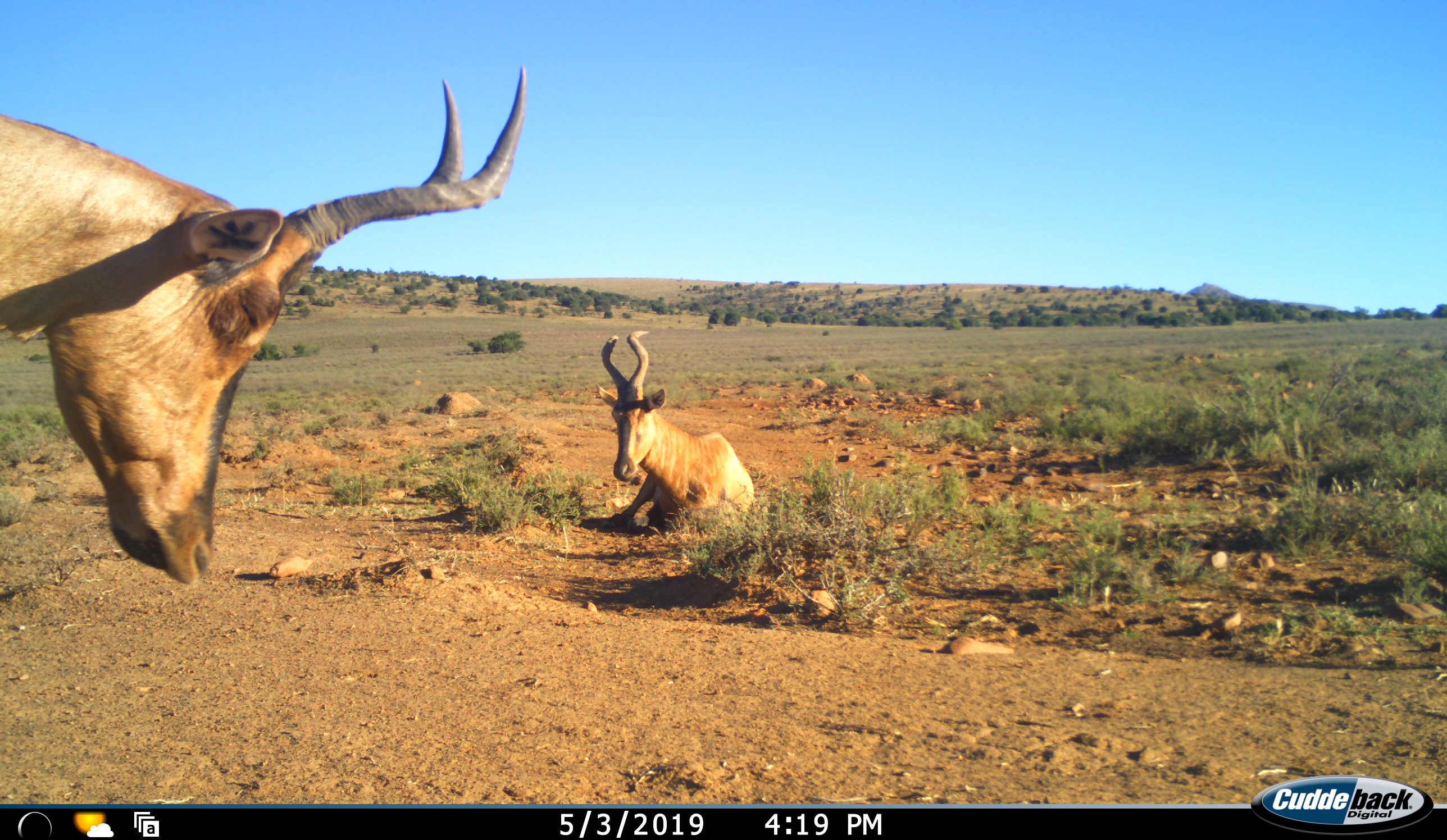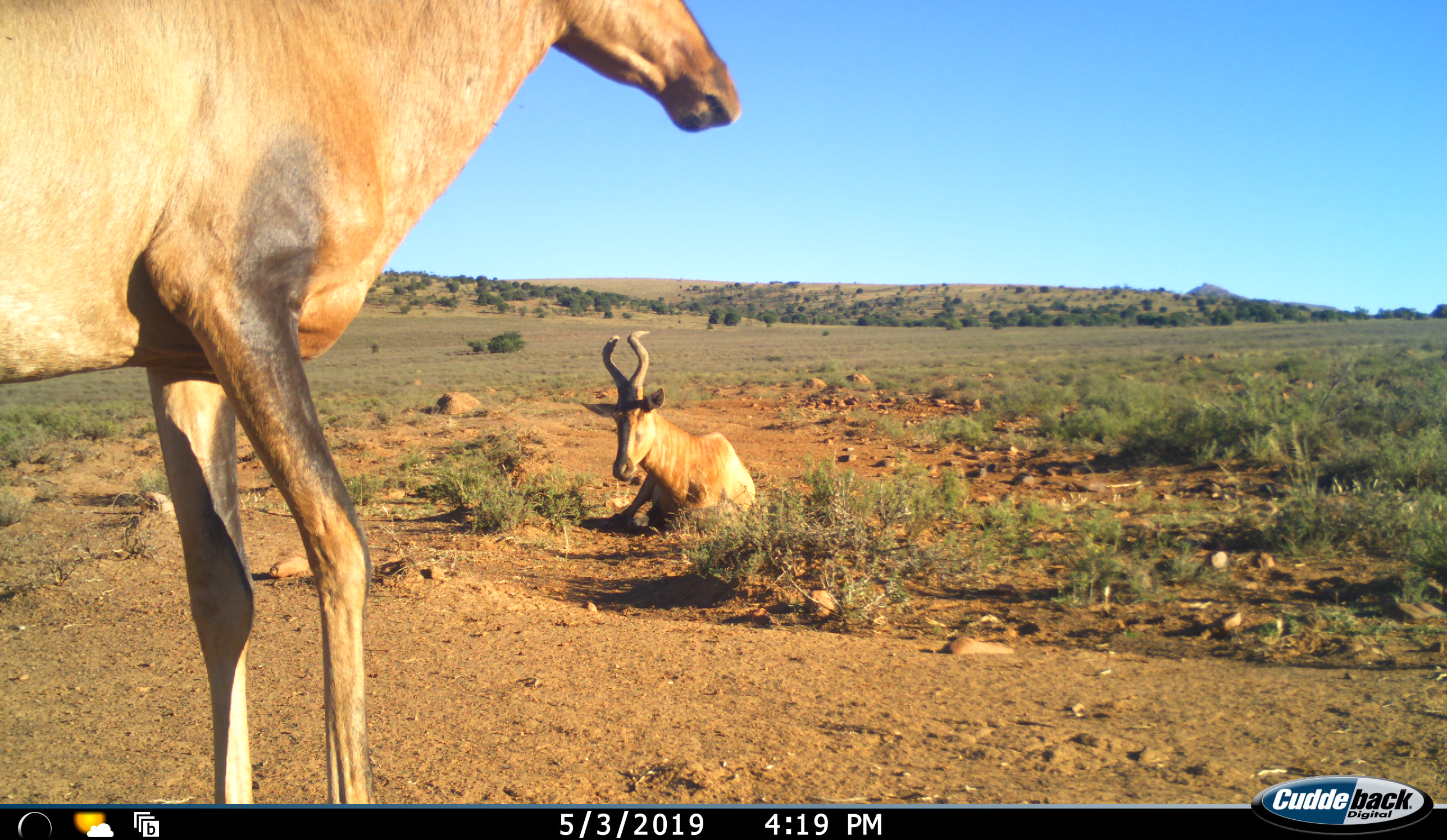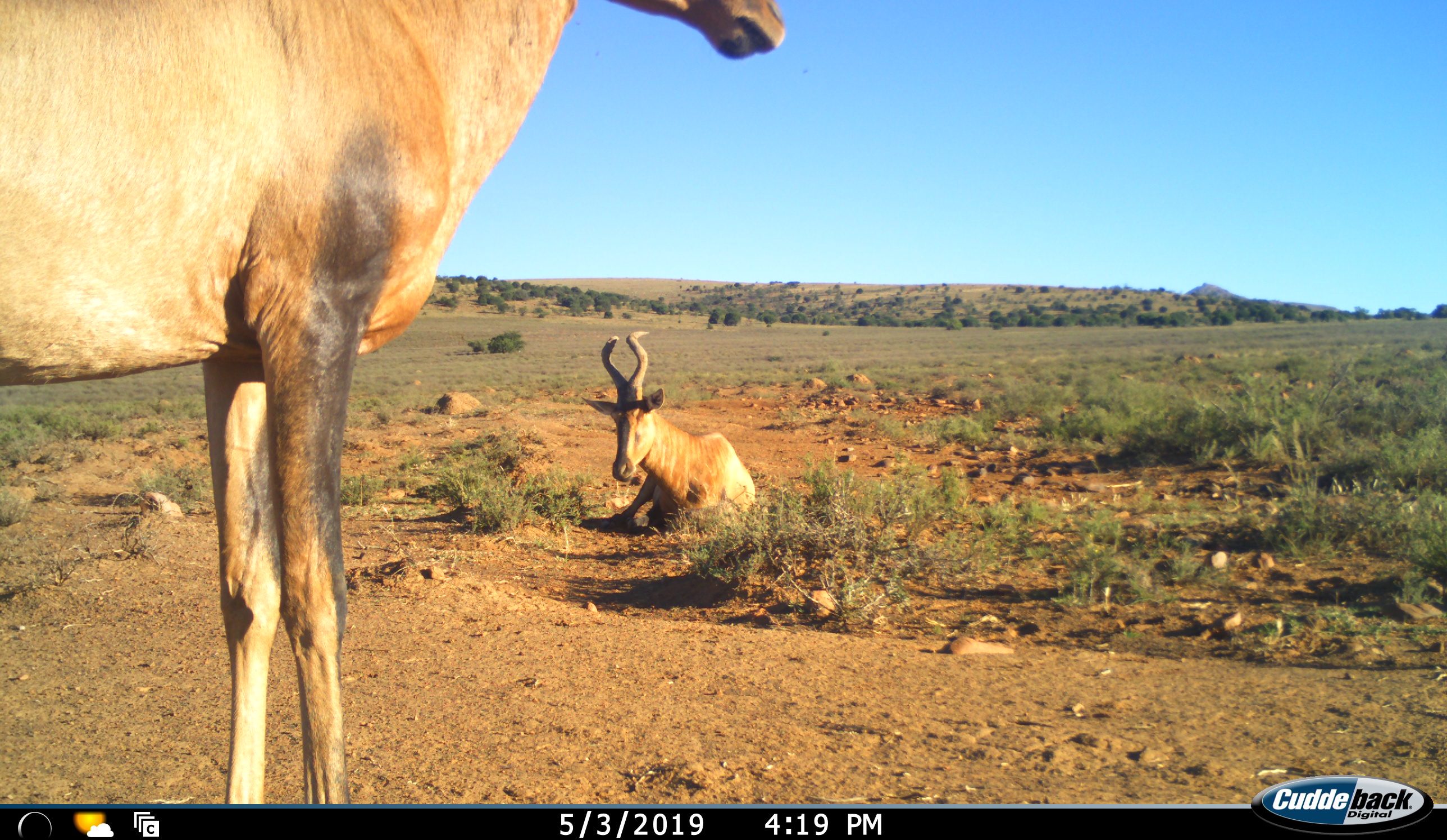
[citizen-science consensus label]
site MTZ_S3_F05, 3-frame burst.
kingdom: Animalia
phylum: Chordata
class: Mammalia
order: Artiodactyla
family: Bovidae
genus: Alcelaphus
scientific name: Alcelaphus buselaphus caama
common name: red hartebeest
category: hartebeestred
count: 2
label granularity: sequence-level